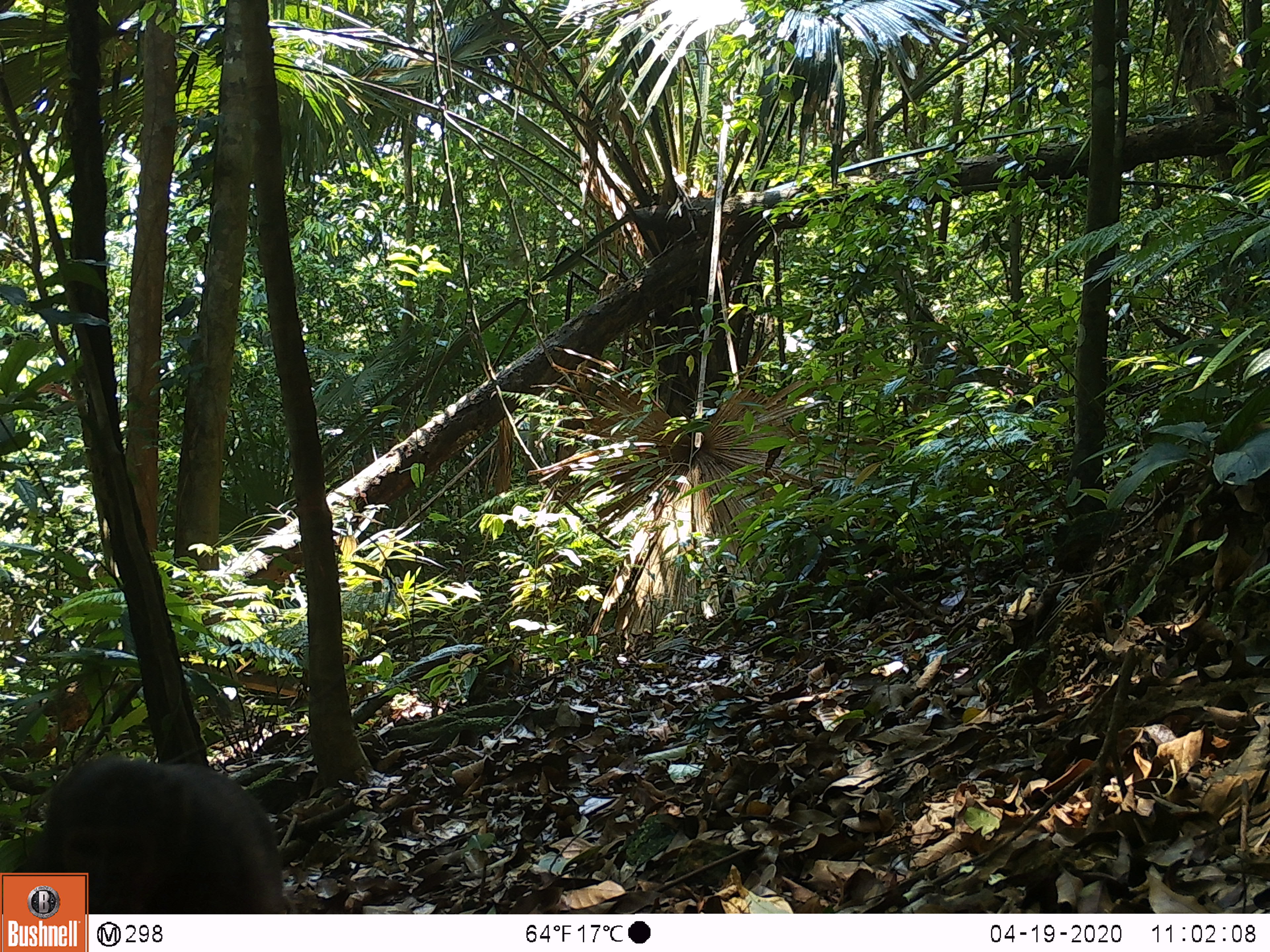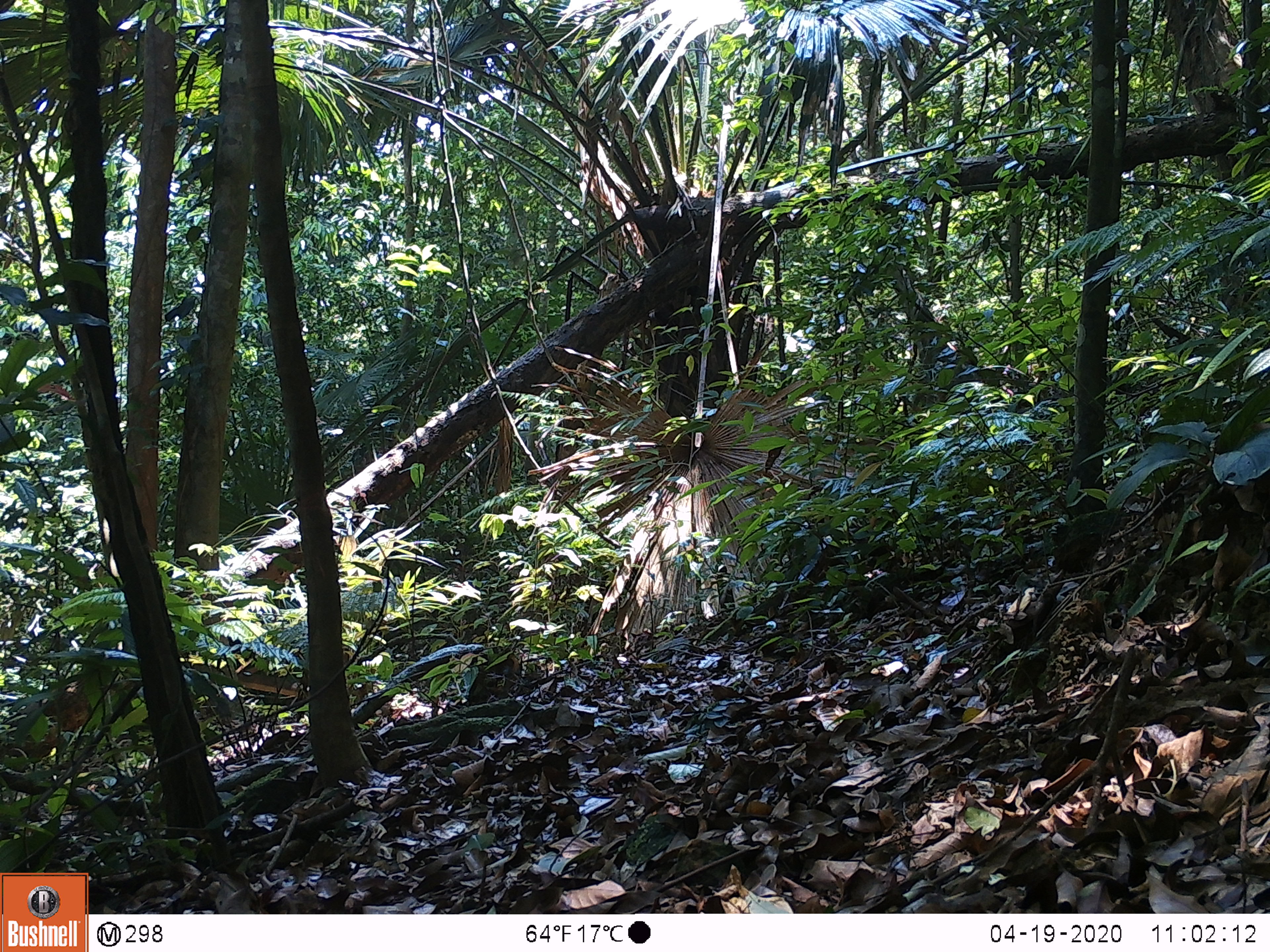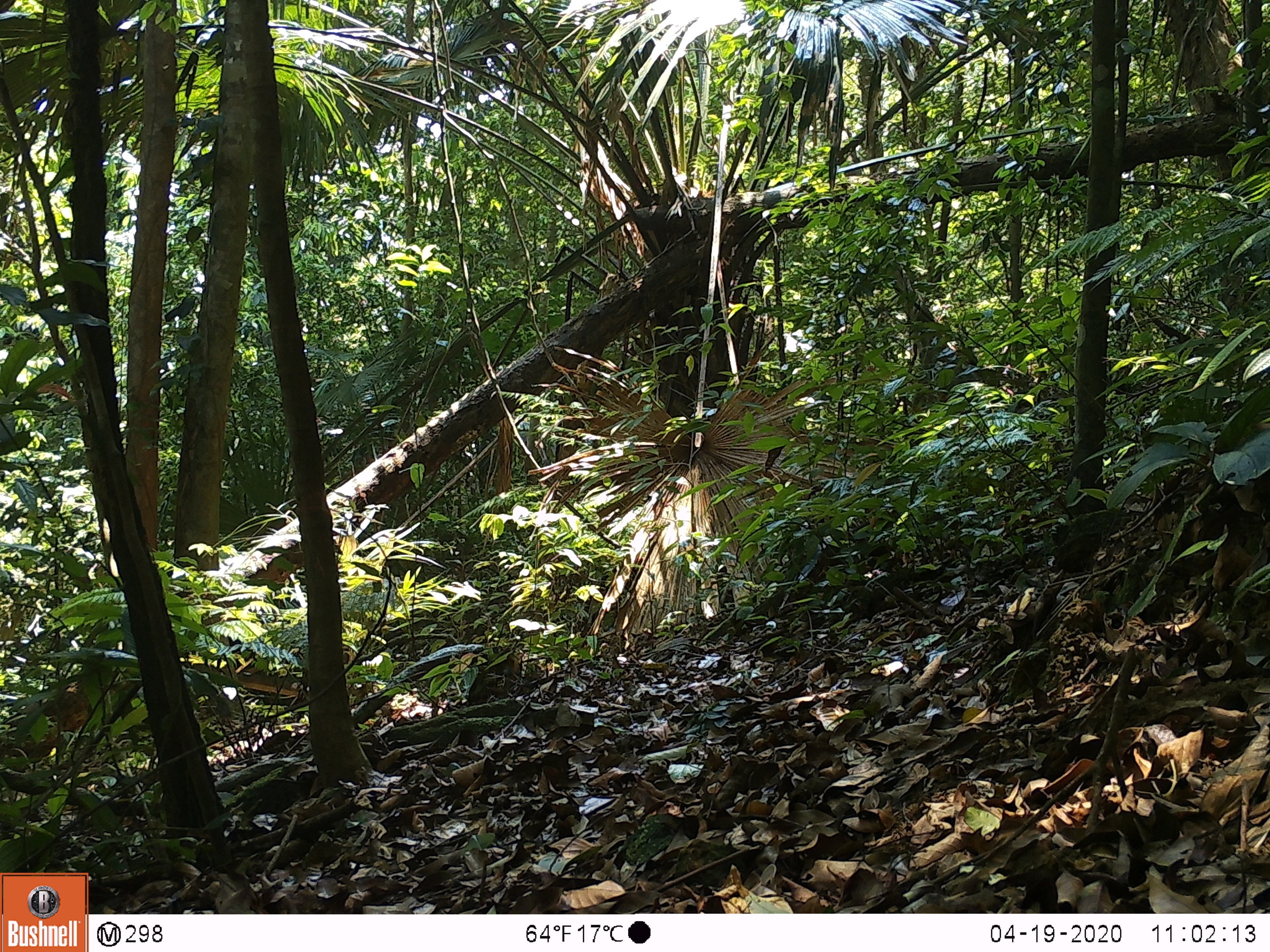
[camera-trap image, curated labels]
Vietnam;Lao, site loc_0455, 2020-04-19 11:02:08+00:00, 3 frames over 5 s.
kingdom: Animalia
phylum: Chordata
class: Mammalia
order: Primates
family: Cercopithecidae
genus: Macaca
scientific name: Macaca arctoides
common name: stump-tailed macaque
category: stump tailed macaque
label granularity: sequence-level